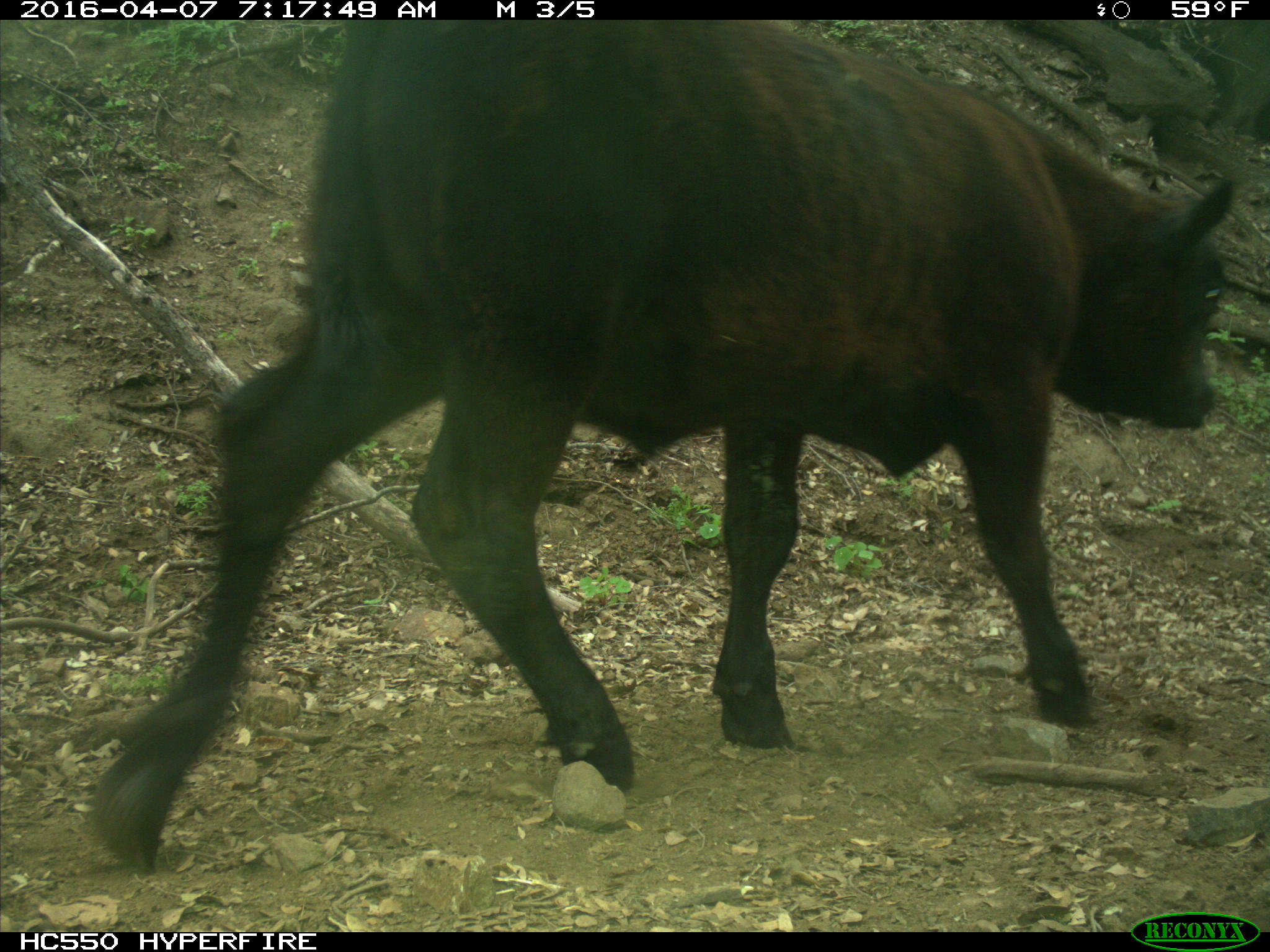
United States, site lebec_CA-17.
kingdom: Animalia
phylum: Chordata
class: Mammalia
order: Artiodactyla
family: Bovidae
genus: Bos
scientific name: Bos taurus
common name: domestic cow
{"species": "Bos taurus (domestic cow)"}